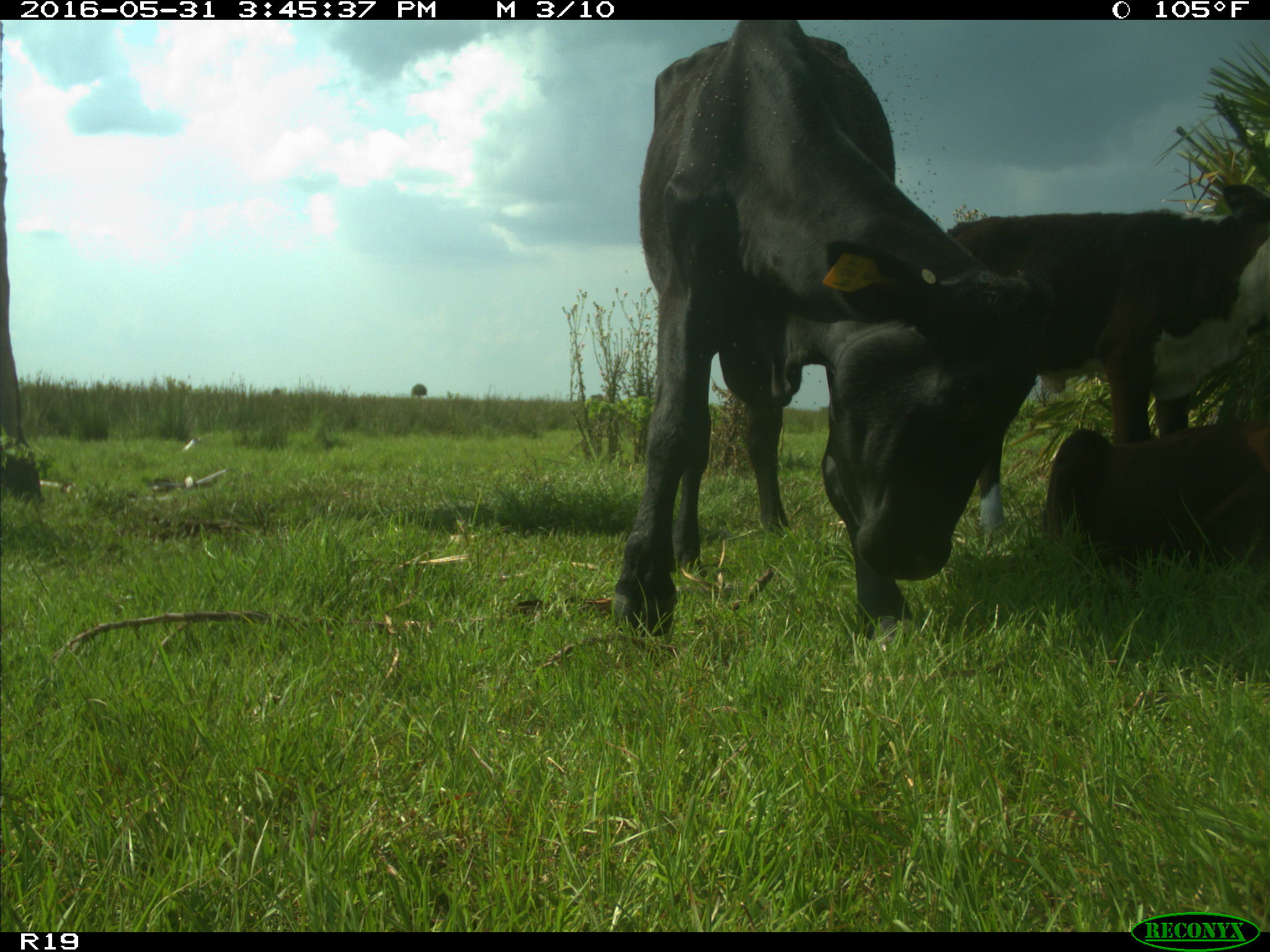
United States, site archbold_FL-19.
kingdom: Animalia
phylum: Chordata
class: Mammalia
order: Artiodactyla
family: Bovidae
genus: Bos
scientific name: Bos taurus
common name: domestic cow